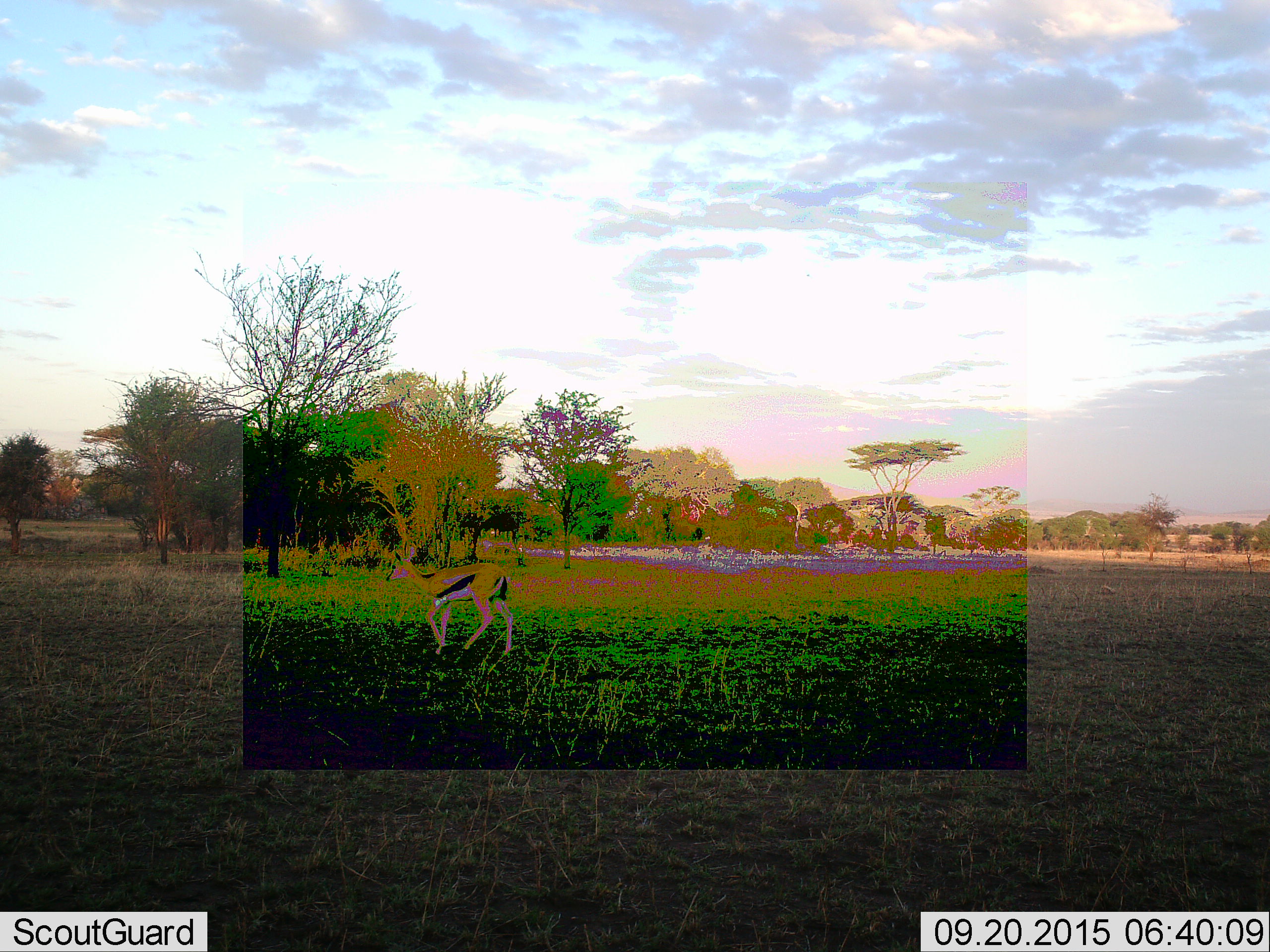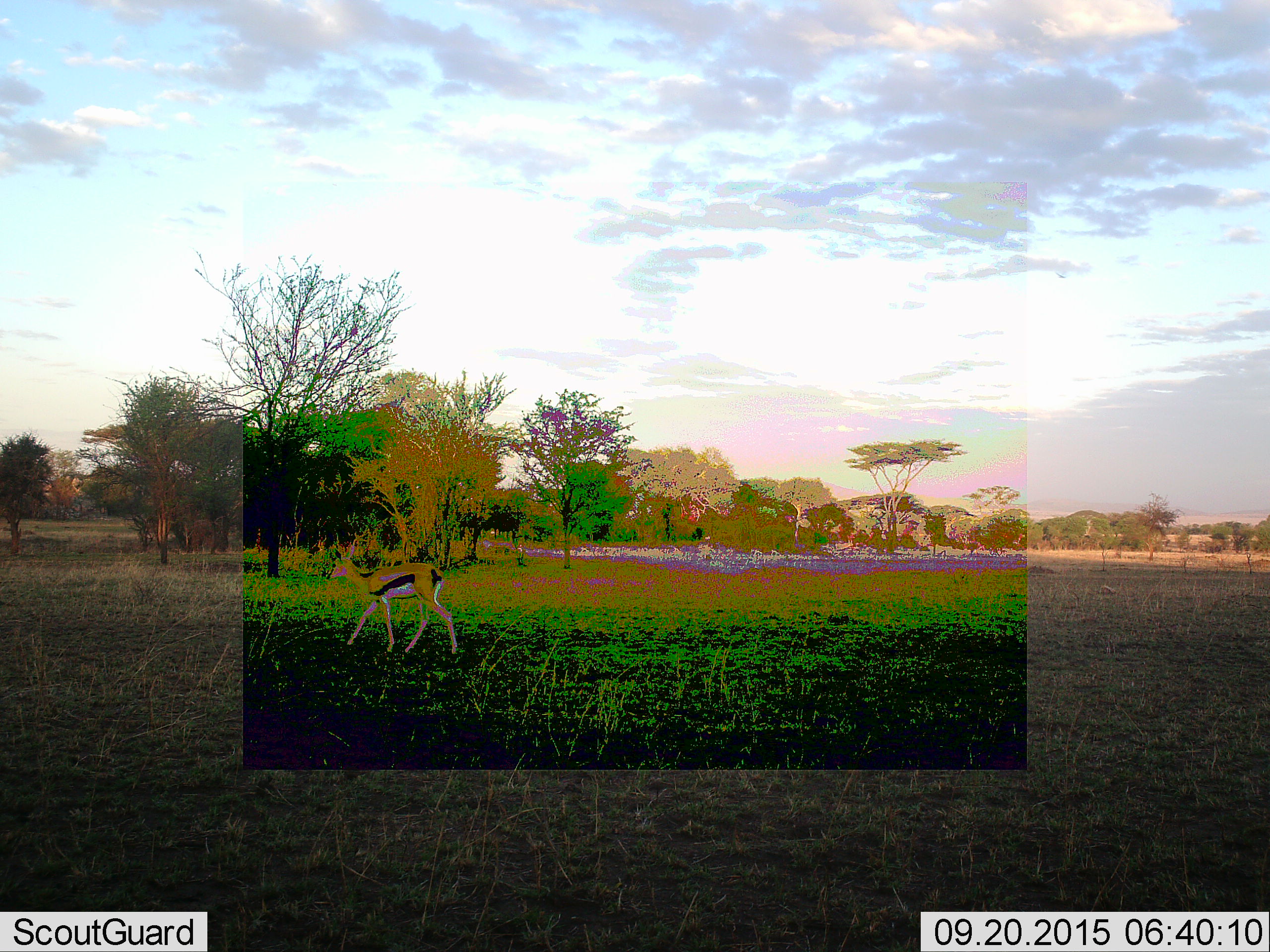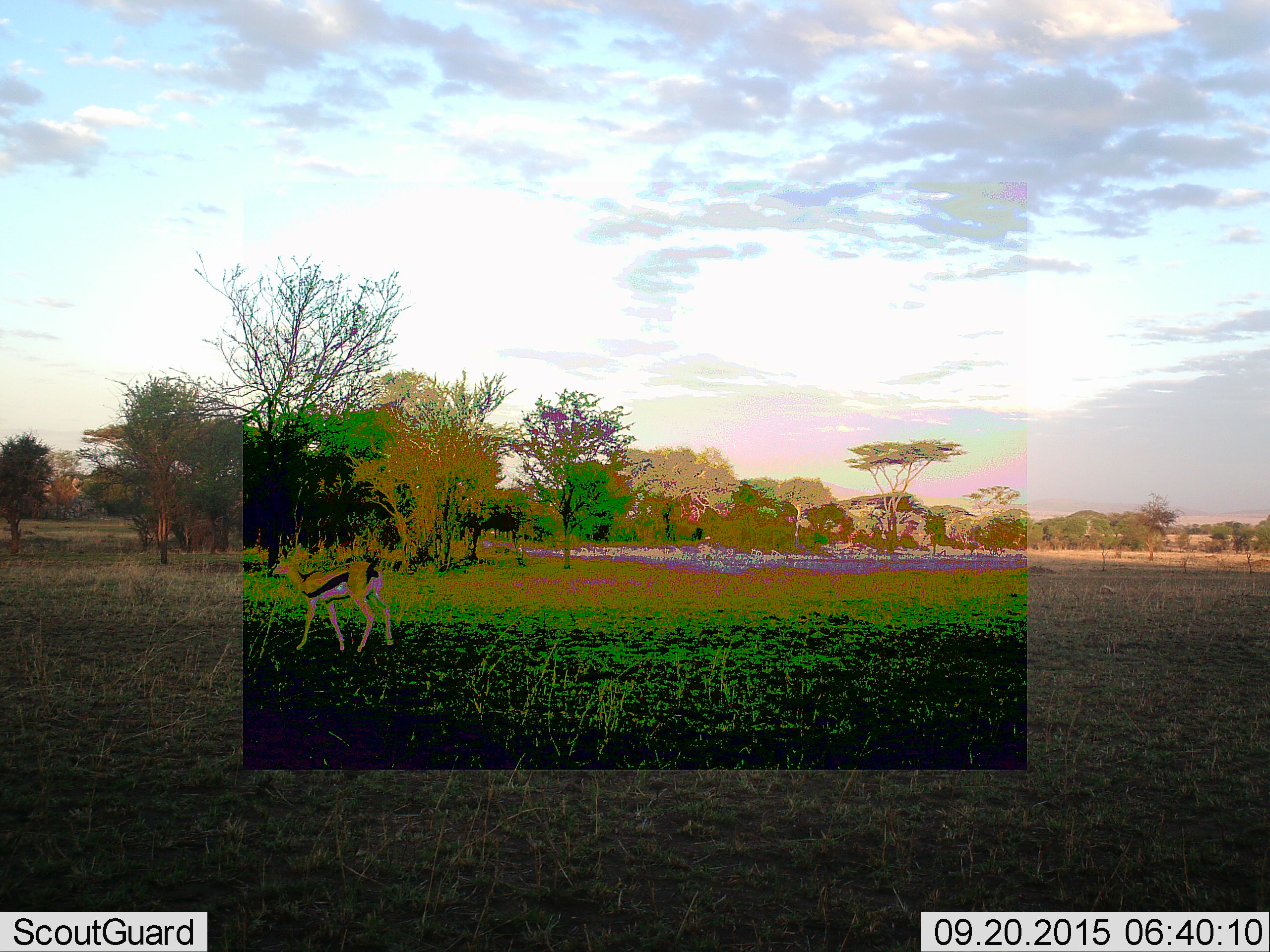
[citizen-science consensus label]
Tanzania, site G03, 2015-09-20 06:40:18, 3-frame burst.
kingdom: Animalia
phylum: Chordata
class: Mammalia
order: Artiodactyla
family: Bovidae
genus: Eudorcas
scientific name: Eudorcas thomsonii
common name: thomson's gazelle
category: gazellethomsons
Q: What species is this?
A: Gazellethomsons (thomson's gazelle) (Eudorcas thomsonii).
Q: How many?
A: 1.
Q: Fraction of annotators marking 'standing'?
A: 20%.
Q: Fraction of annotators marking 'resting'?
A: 7%.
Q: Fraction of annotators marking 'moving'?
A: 93%.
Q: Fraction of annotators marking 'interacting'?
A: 0%.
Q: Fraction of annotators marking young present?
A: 7%.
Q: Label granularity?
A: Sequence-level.